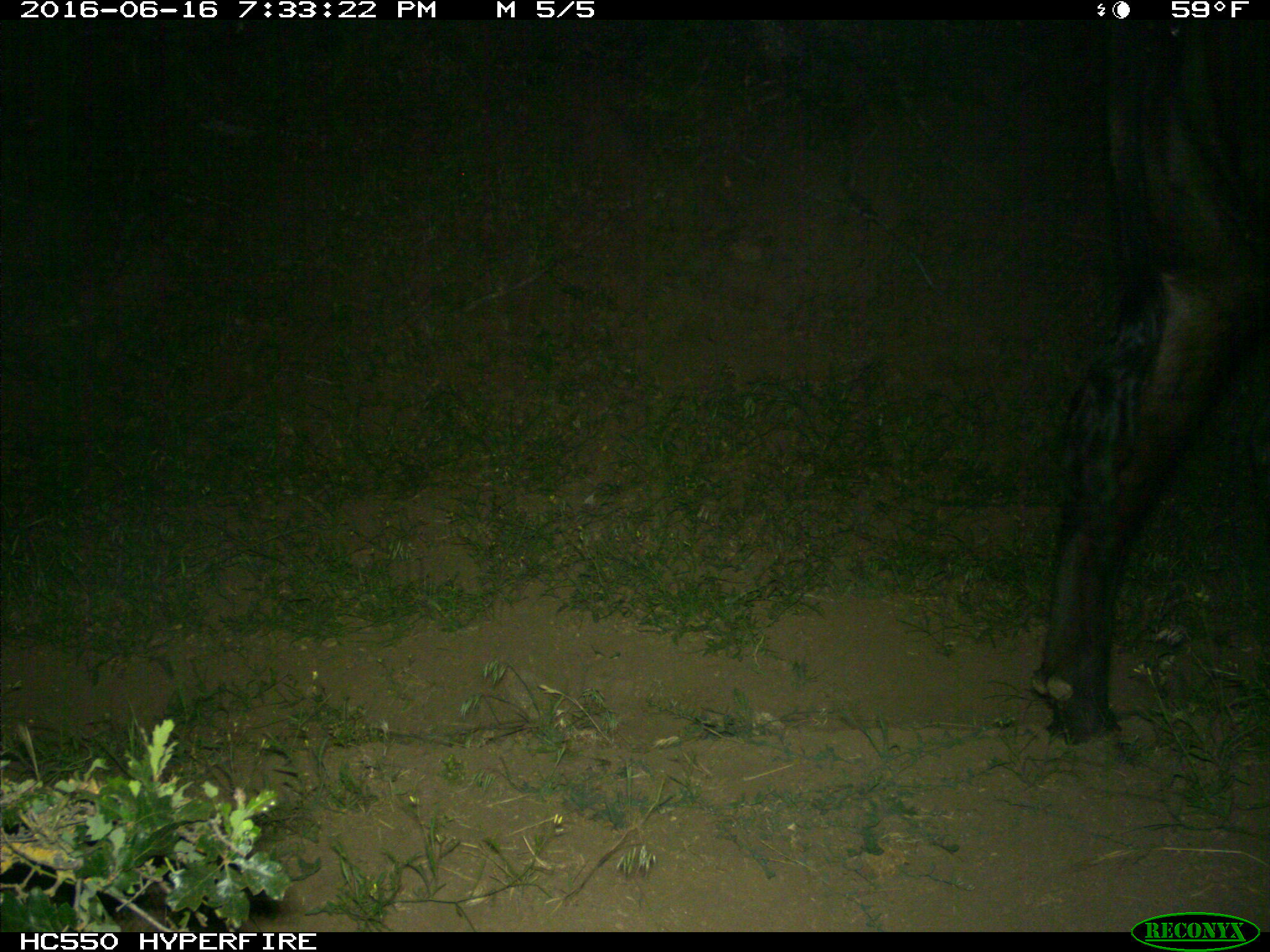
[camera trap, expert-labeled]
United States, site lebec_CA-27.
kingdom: Animalia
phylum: Chordata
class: Mammalia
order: Artiodactyla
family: Bovidae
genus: Bos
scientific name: Bos taurus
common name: domestic cow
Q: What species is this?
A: Bos taurus (domestic cow).